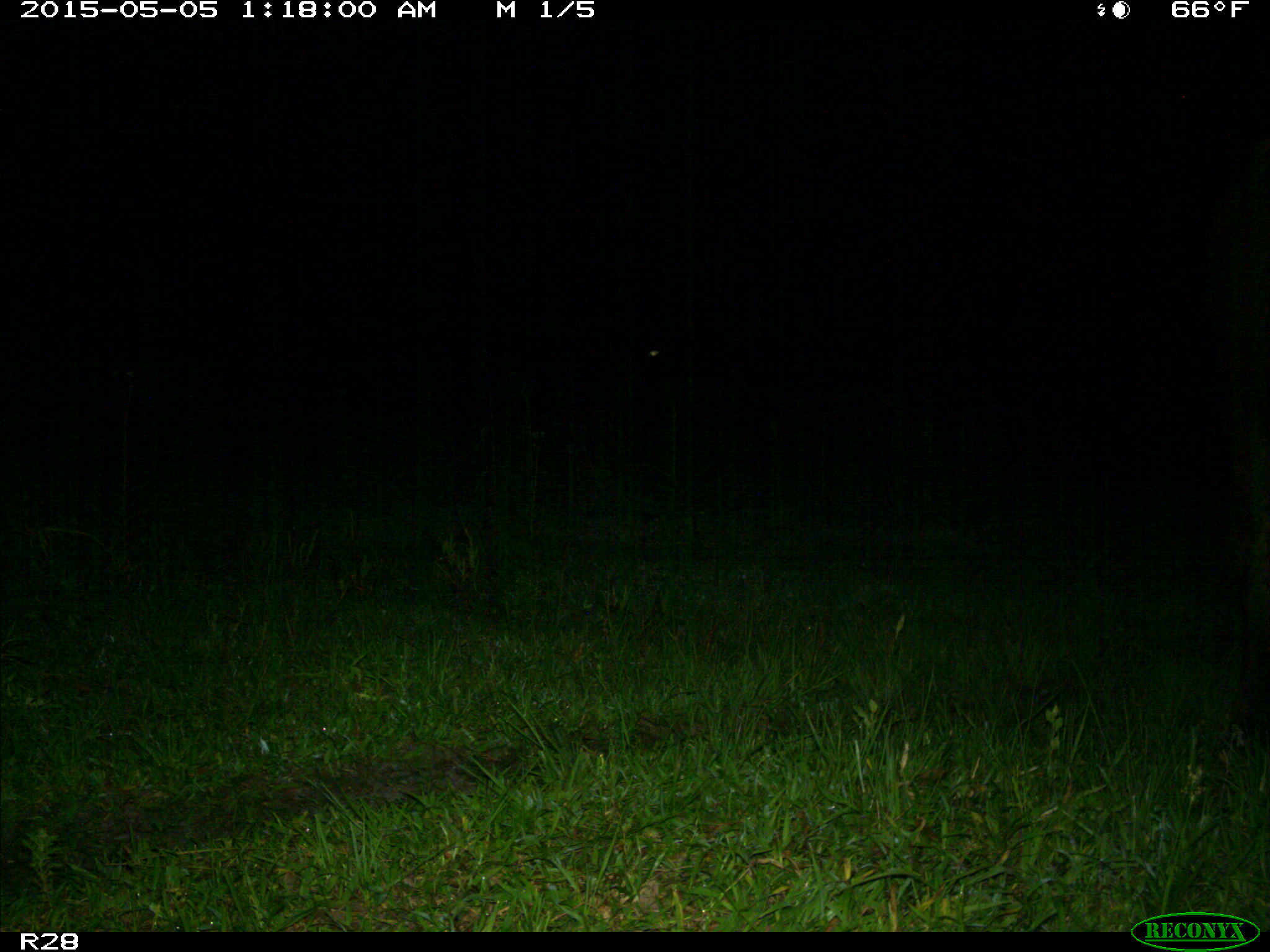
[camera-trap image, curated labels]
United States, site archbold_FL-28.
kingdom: Animalia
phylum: Chordata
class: Mammalia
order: Artiodactyla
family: Bovidae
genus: Bos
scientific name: Bos taurus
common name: domestic cow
Bos taurus (domestic cow).